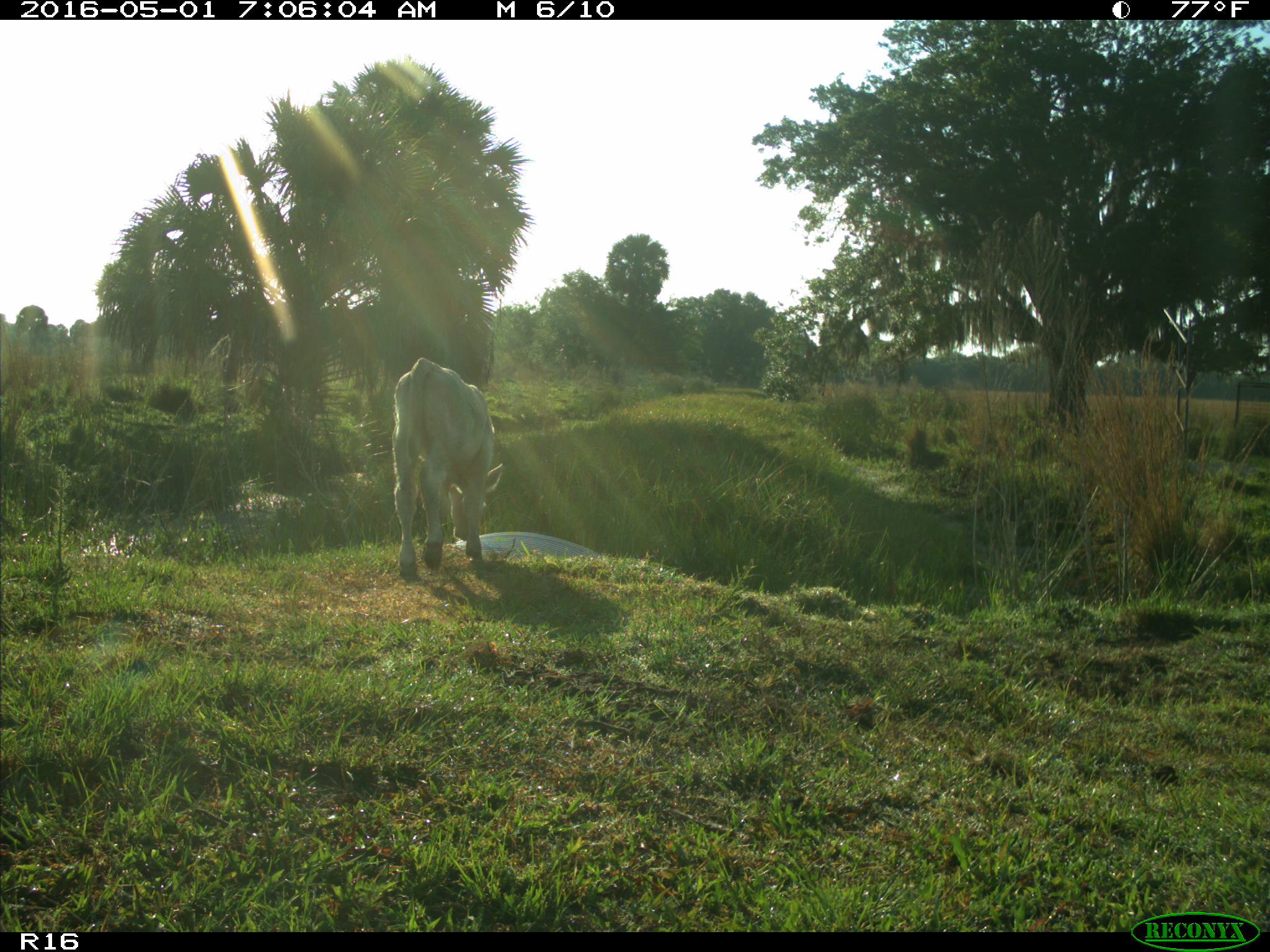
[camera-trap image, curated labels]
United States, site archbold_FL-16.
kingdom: Animalia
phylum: Chordata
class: Mammalia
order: Artiodactyla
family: Bovidae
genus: Bos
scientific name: Bos taurus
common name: domestic cow